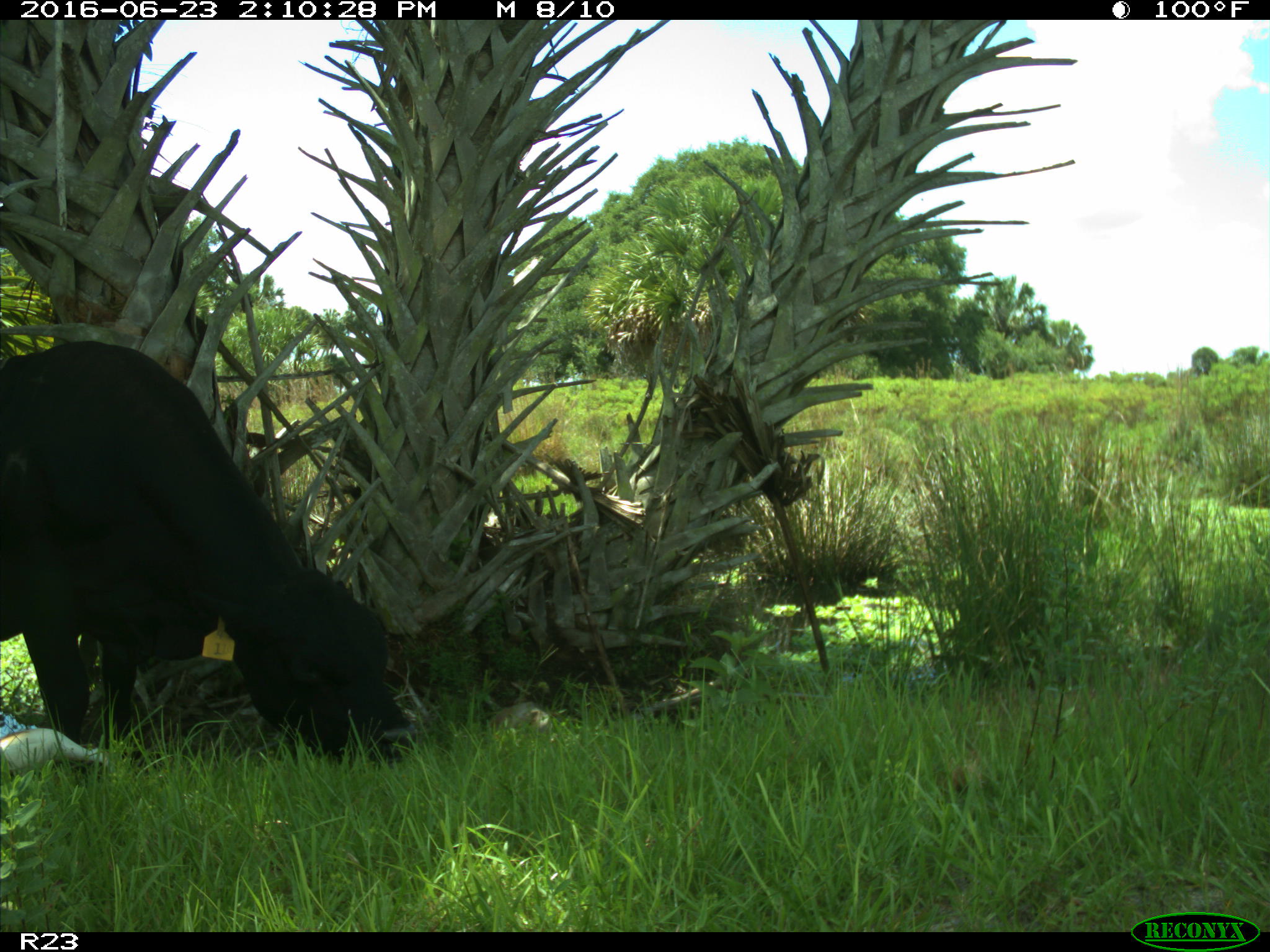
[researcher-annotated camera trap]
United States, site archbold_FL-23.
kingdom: Animalia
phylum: Chordata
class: Mammalia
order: Artiodactyla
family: Bovidae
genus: Bos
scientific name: Bos taurus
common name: domestic cow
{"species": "Bos taurus (domestic cow)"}